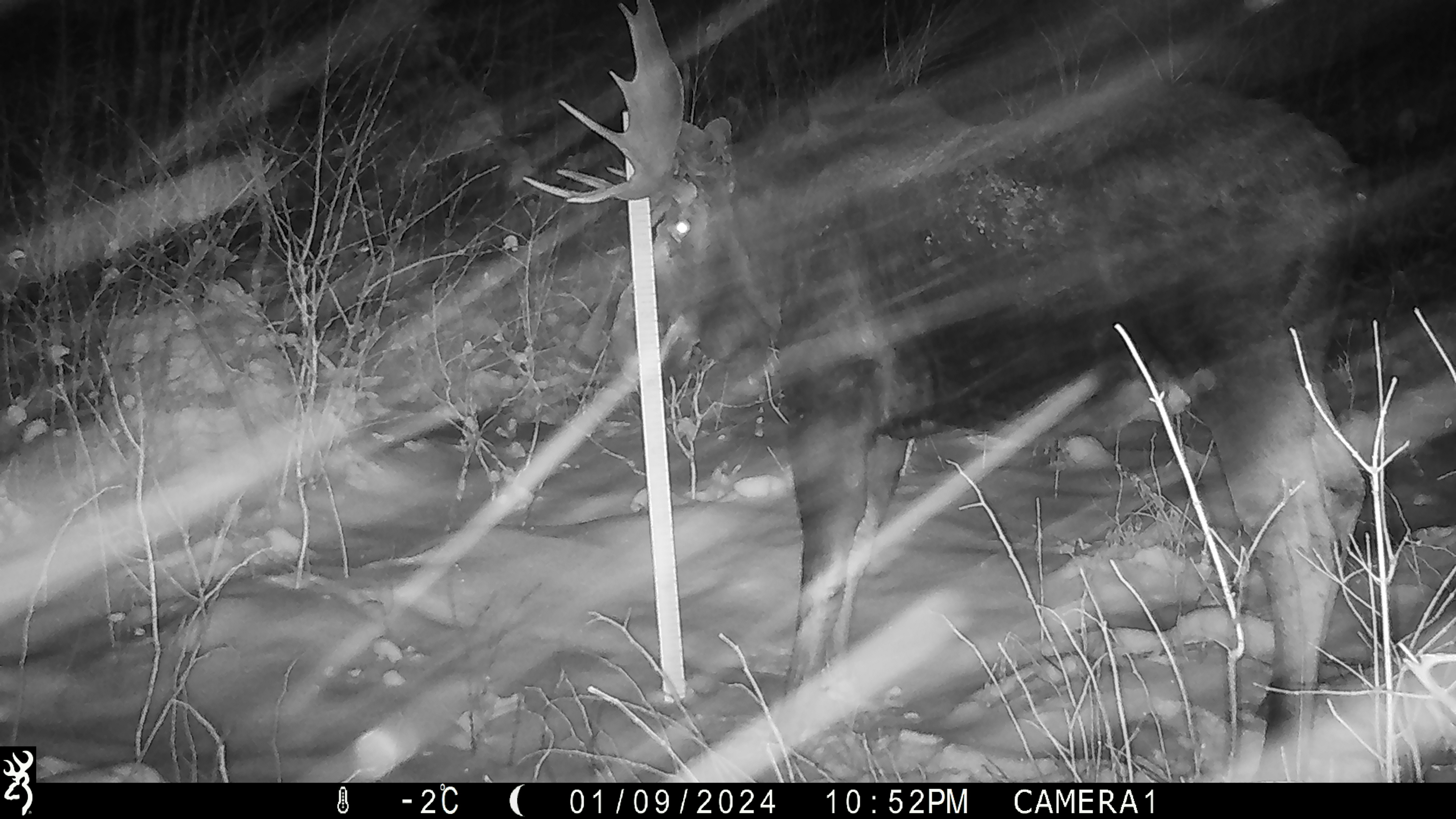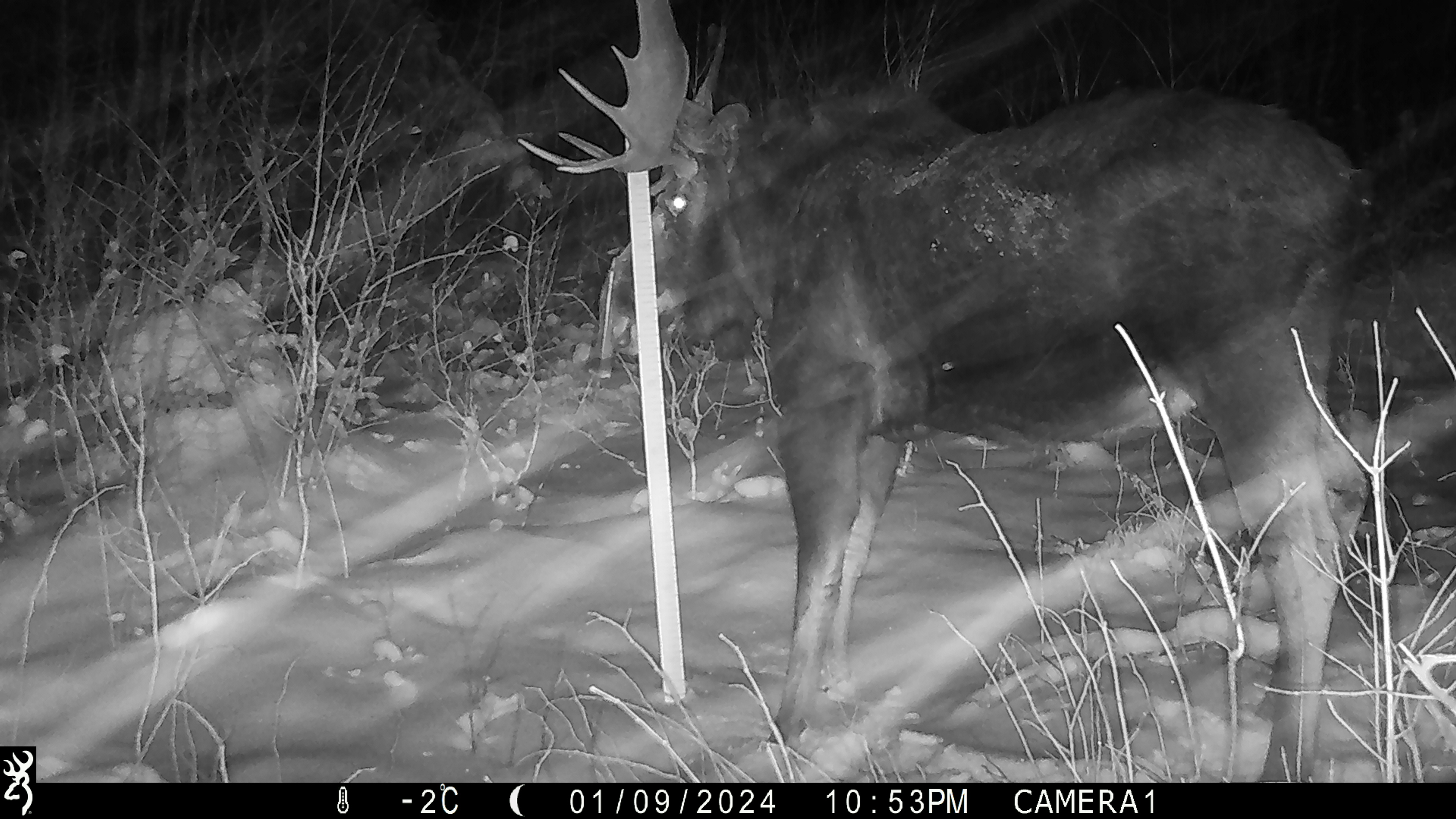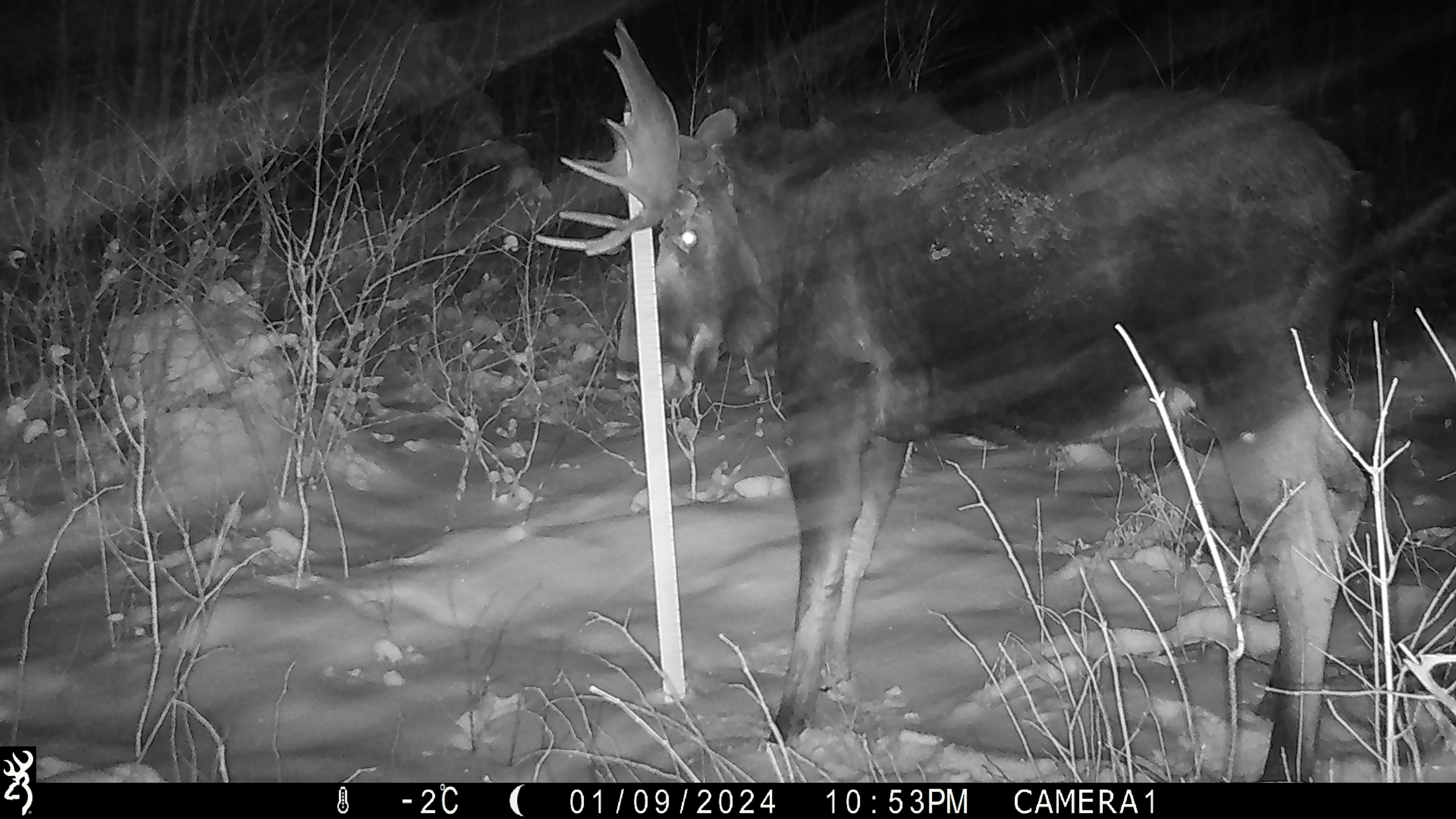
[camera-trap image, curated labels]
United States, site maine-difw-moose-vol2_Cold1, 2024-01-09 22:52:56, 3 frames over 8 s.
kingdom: Animalia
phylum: Chordata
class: Mammalia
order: Artiodactyla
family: Cervidae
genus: Alces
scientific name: Alces alces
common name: moose